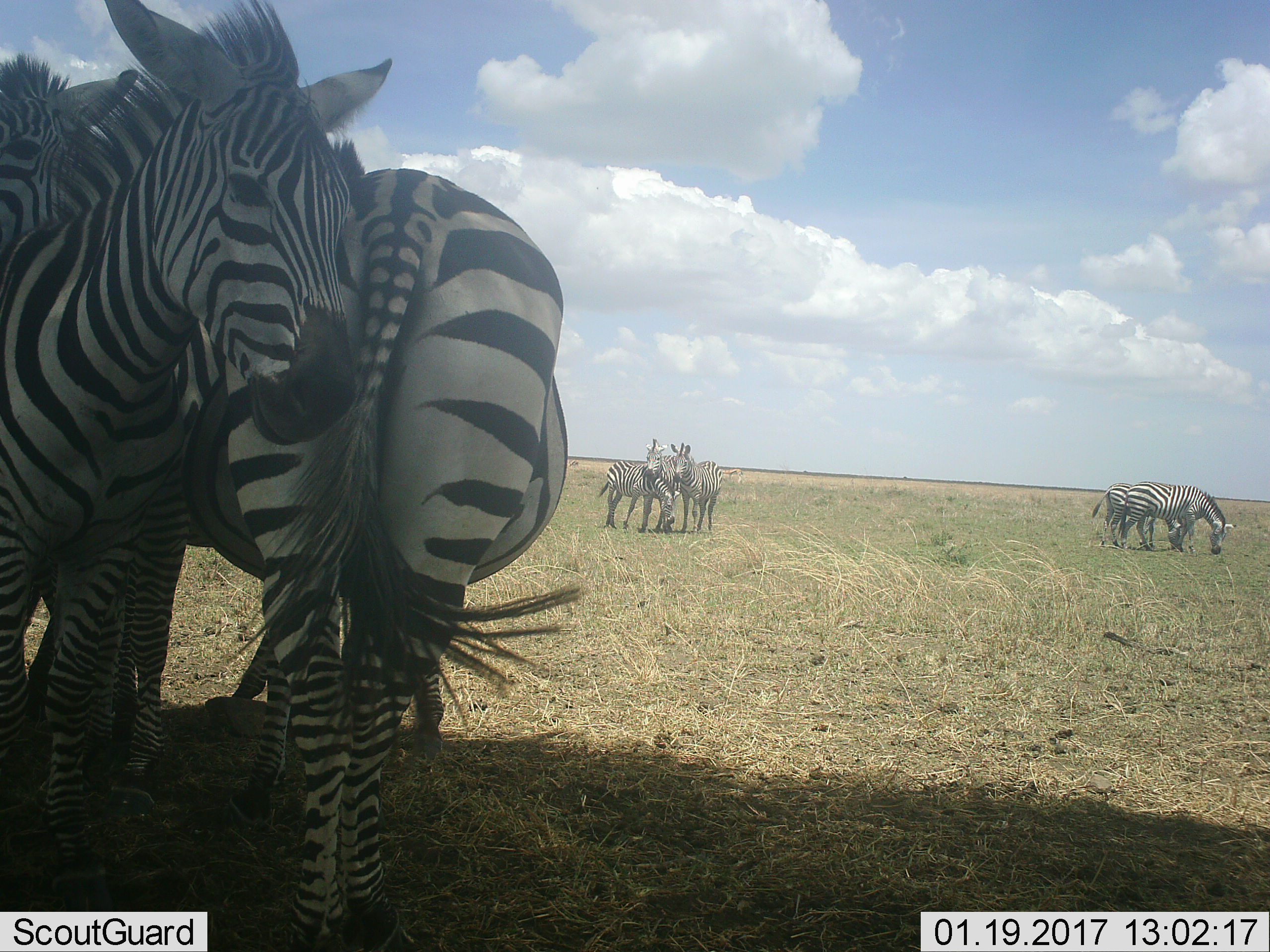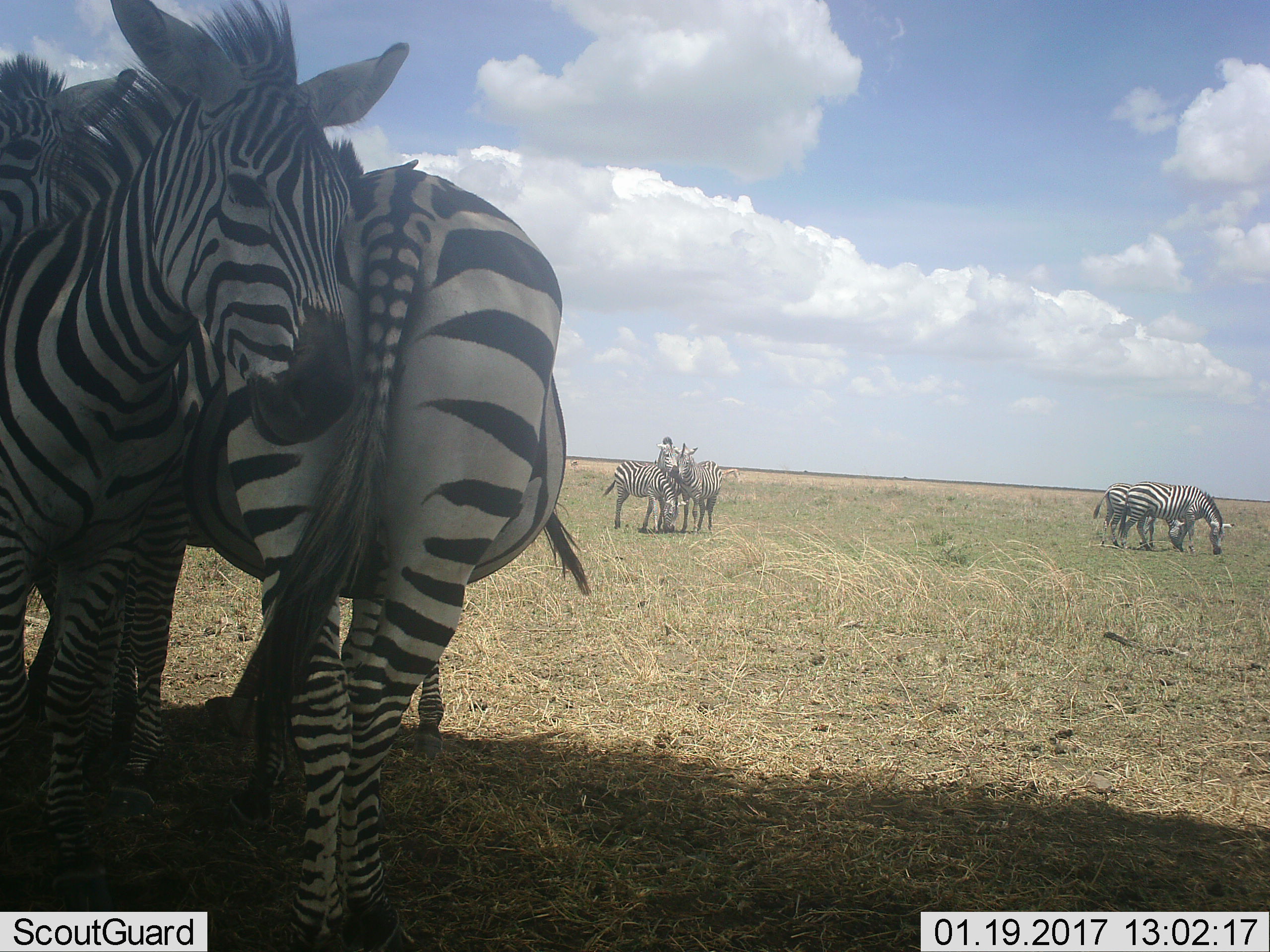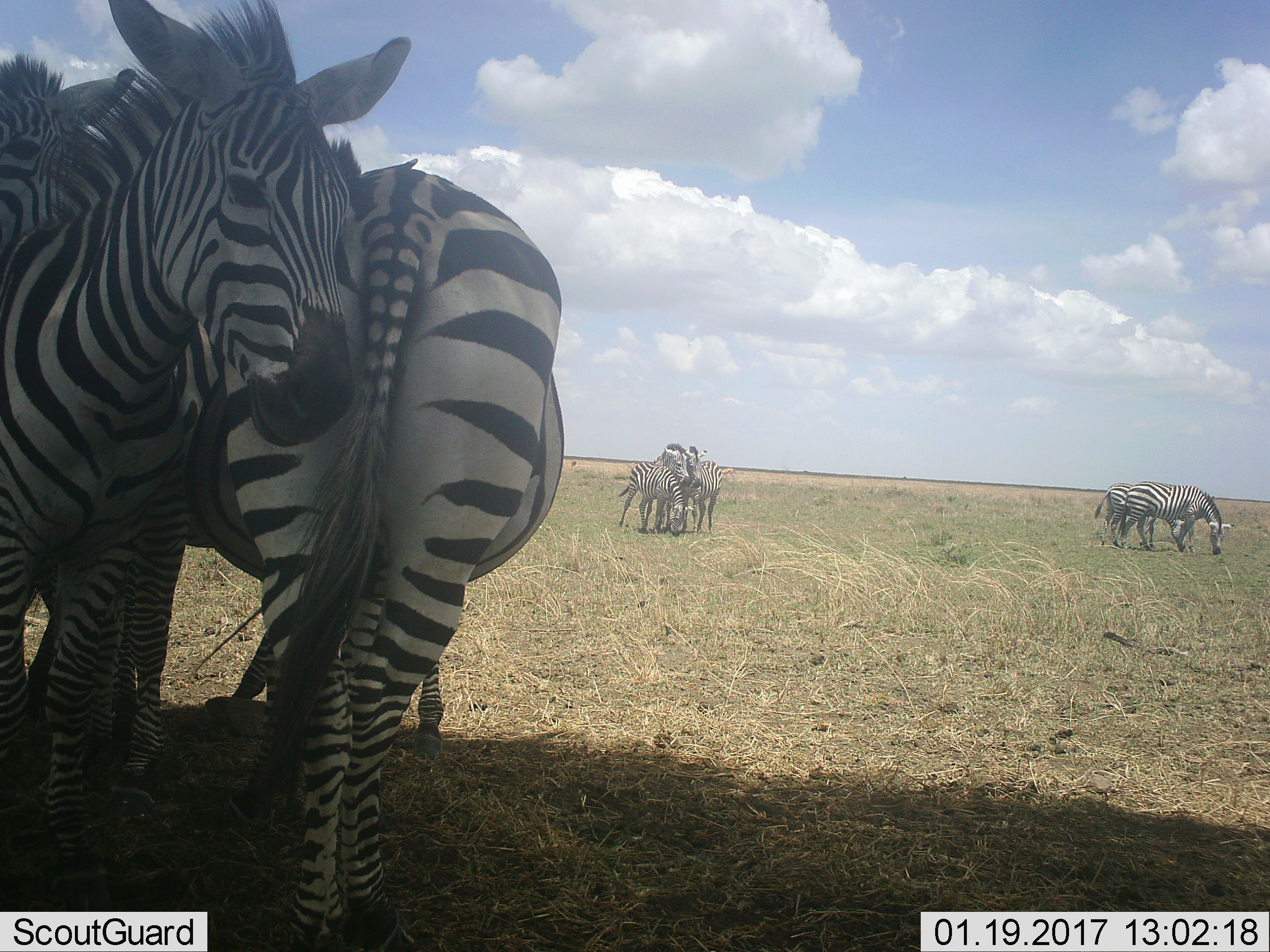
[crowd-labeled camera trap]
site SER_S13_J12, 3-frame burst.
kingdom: Animalia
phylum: Chordata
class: Mammalia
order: Perissodactyla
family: Equidae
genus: Equus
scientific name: Equus quagga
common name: plains zebra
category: zebraplains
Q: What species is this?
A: Zebraplains (plains zebra) (Equus quagga).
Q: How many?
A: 7.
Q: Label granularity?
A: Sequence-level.